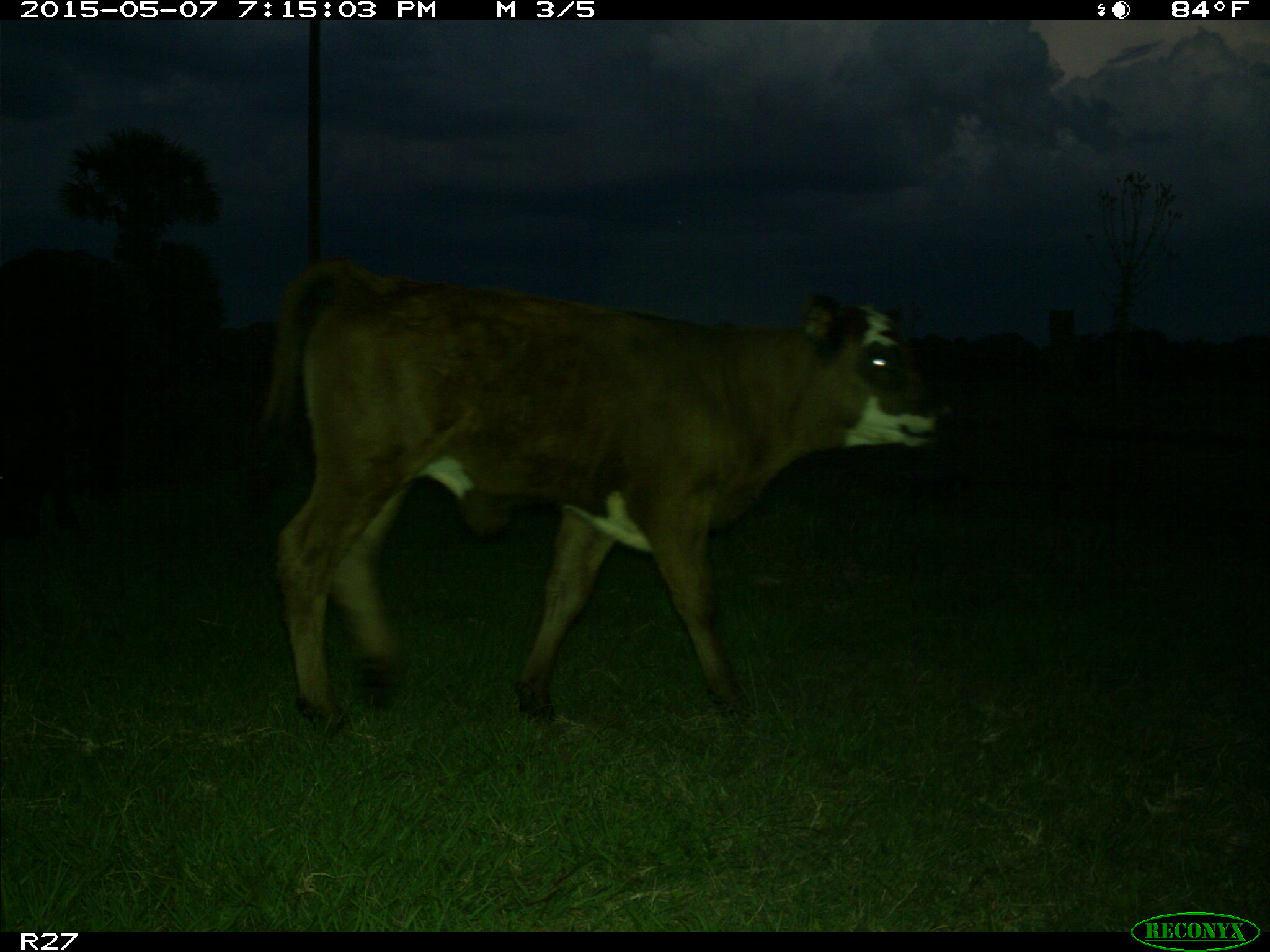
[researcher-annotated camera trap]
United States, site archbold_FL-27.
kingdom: Animalia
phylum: Chordata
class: Mammalia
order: Artiodactyla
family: Bovidae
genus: Bos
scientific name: Bos taurus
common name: domestic cow